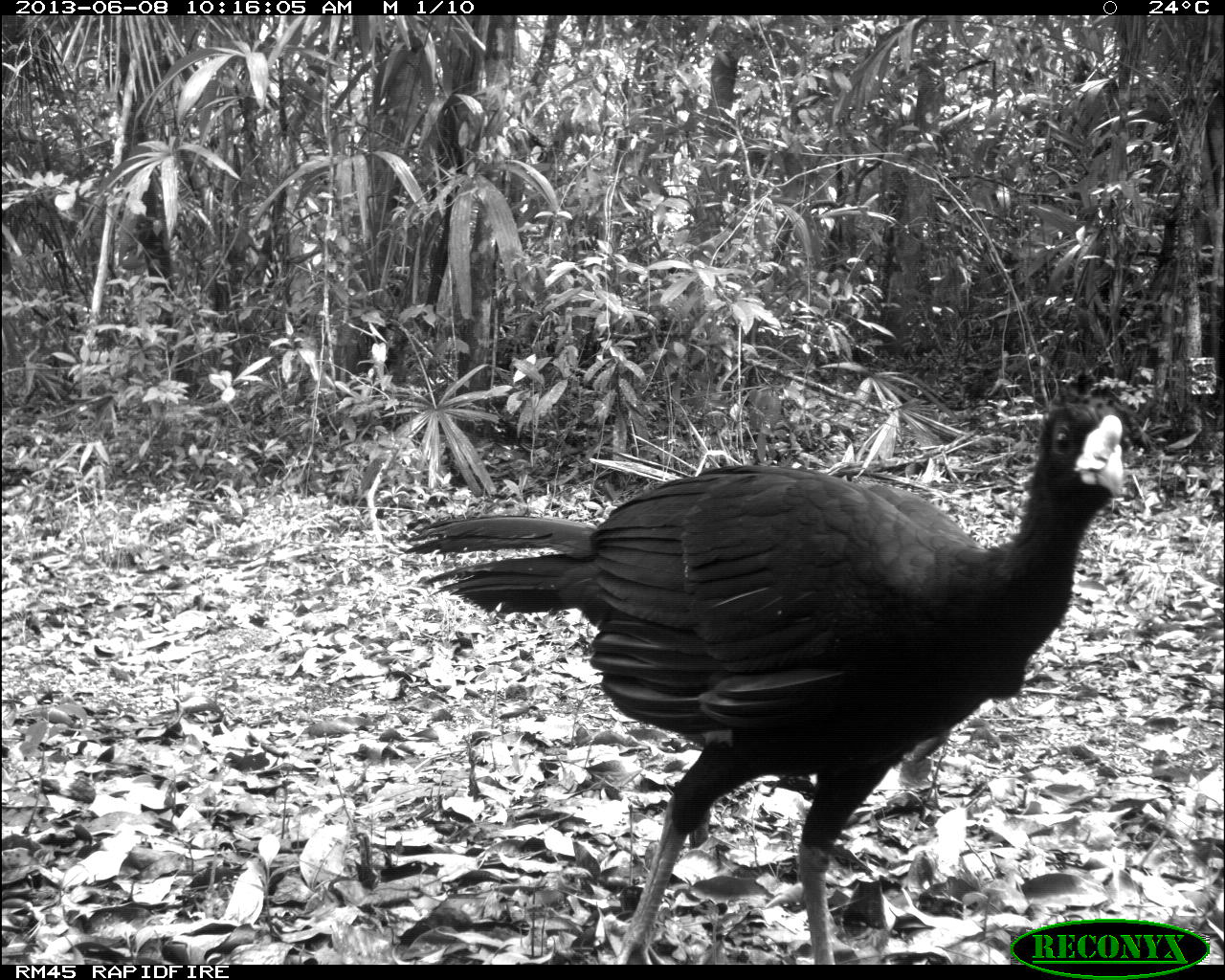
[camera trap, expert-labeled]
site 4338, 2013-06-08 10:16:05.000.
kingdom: Animalia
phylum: Chordata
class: Aves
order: Galliformes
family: Cracidae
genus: Crax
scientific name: Crax rubra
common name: great curassow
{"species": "Crax rubra (great curassow)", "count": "1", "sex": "male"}